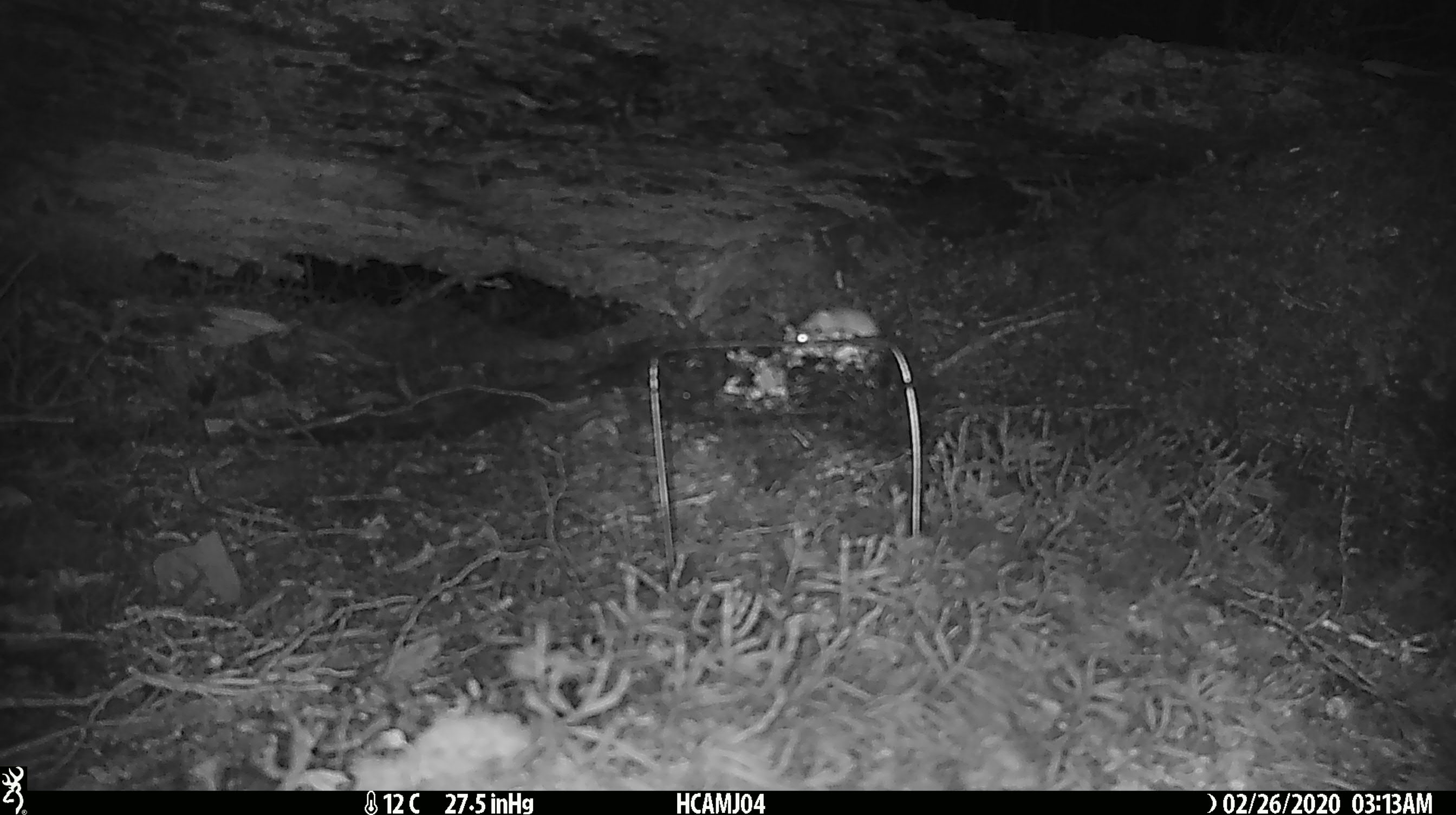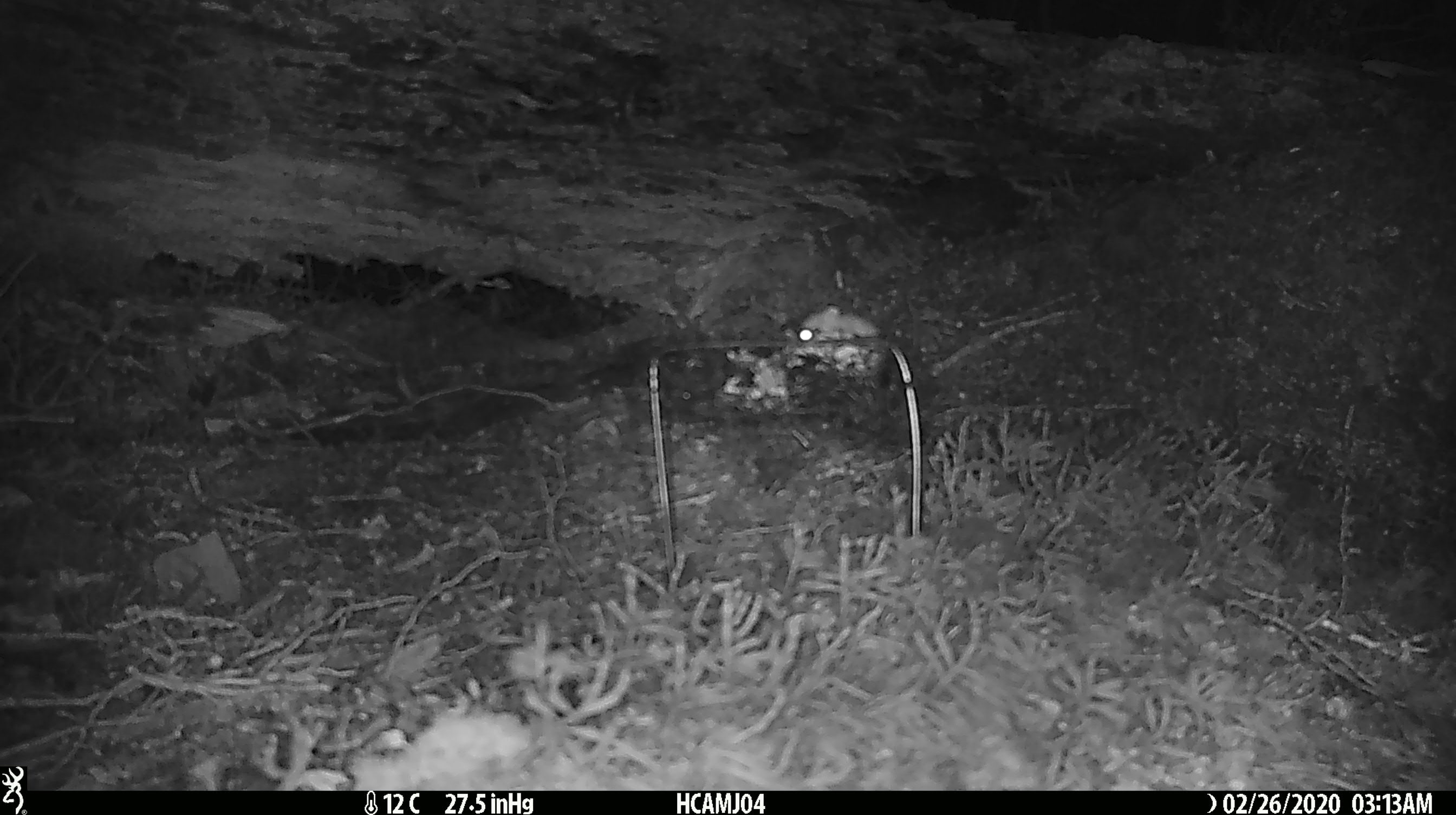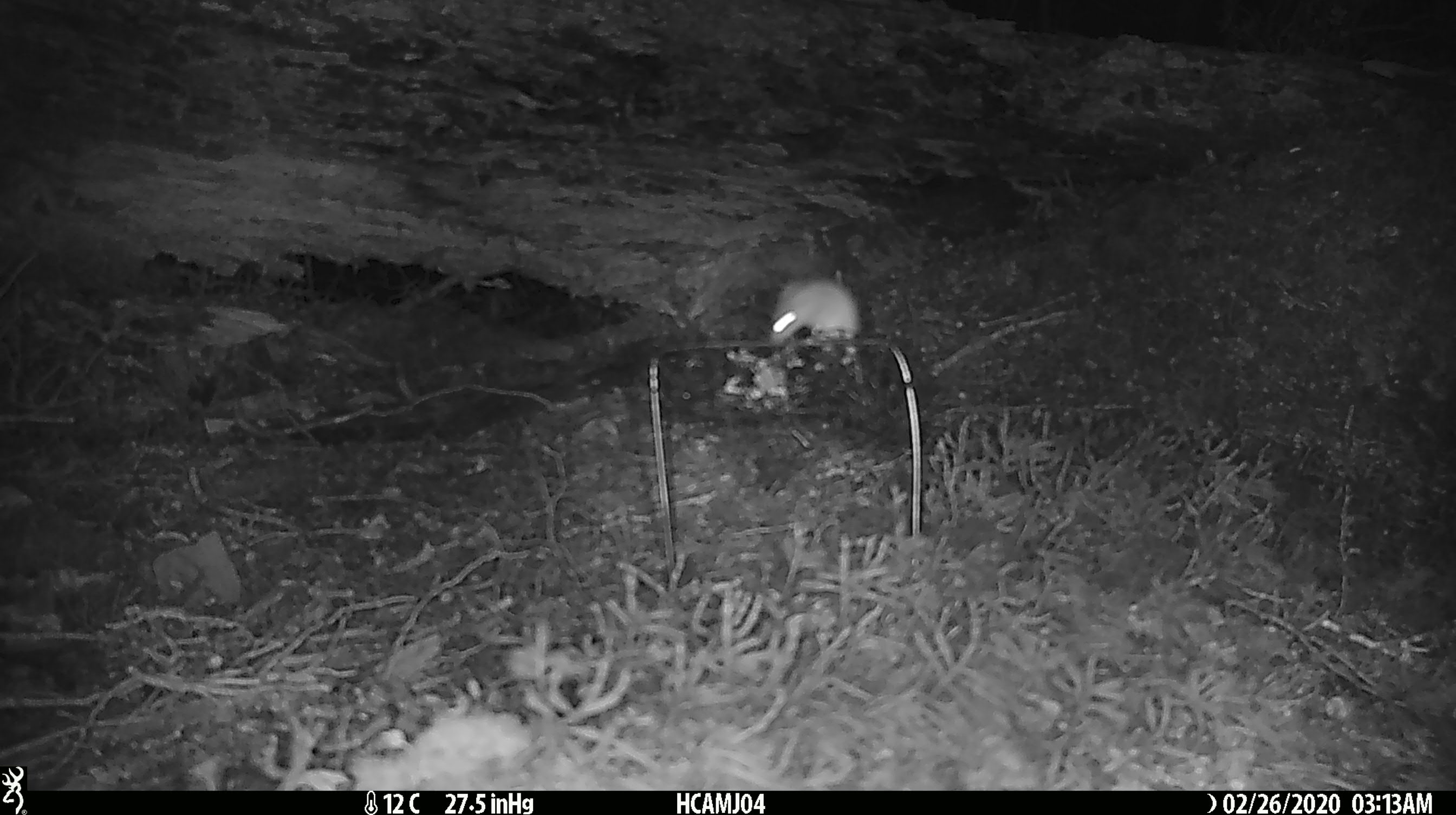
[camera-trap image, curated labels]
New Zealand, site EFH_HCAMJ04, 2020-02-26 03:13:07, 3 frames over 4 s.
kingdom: Animalia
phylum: Chordata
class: Mammalia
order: Rodentia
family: Muridae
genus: Mus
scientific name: Mus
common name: mouse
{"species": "mouse (Mus)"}